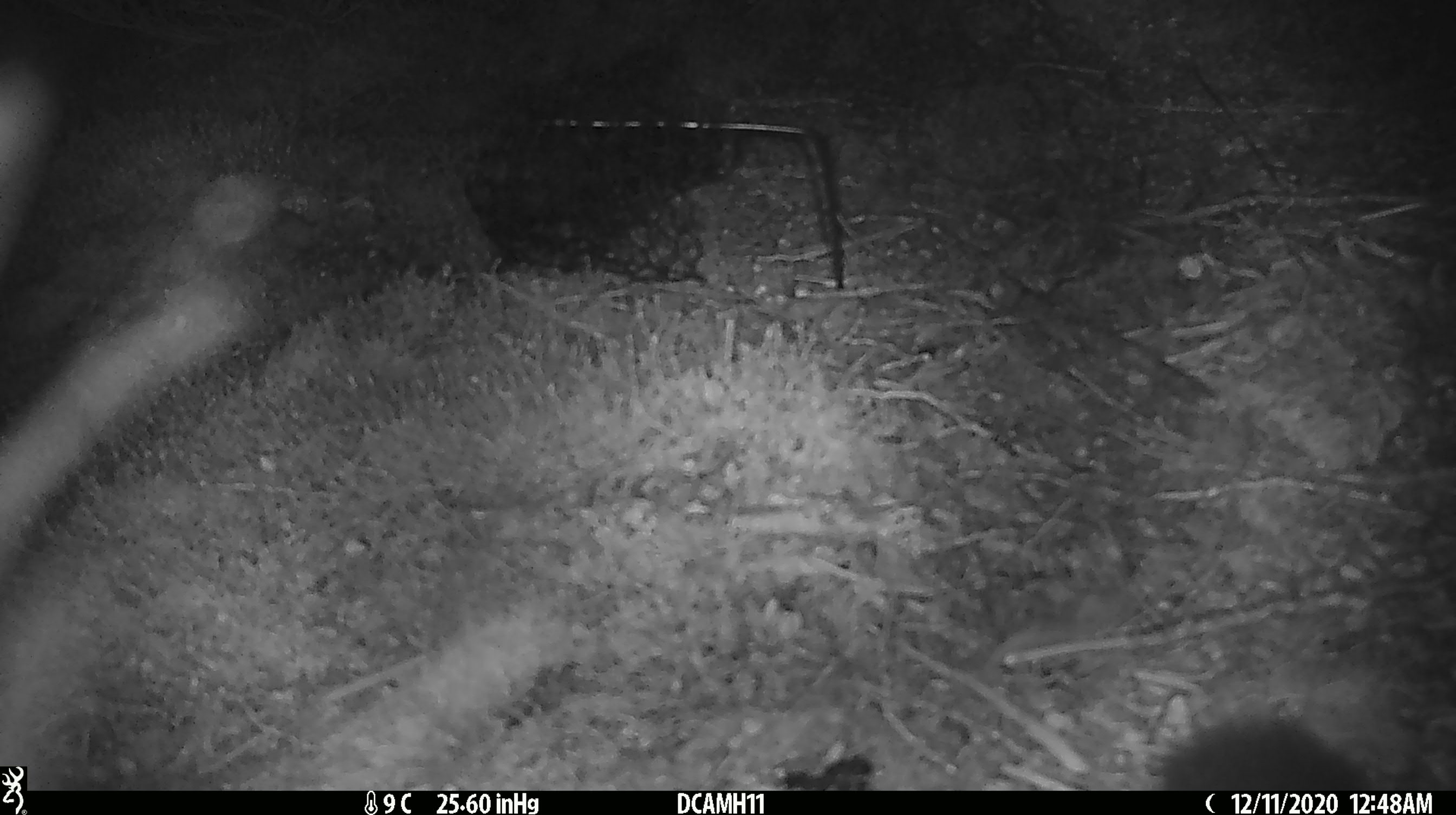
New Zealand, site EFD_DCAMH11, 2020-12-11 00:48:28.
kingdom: Animalia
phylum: Chordata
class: Mammalia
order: Diprotodontia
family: Phalangeridae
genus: Trichosurus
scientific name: Trichosurus vulpecula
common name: common brushtail possum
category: possum